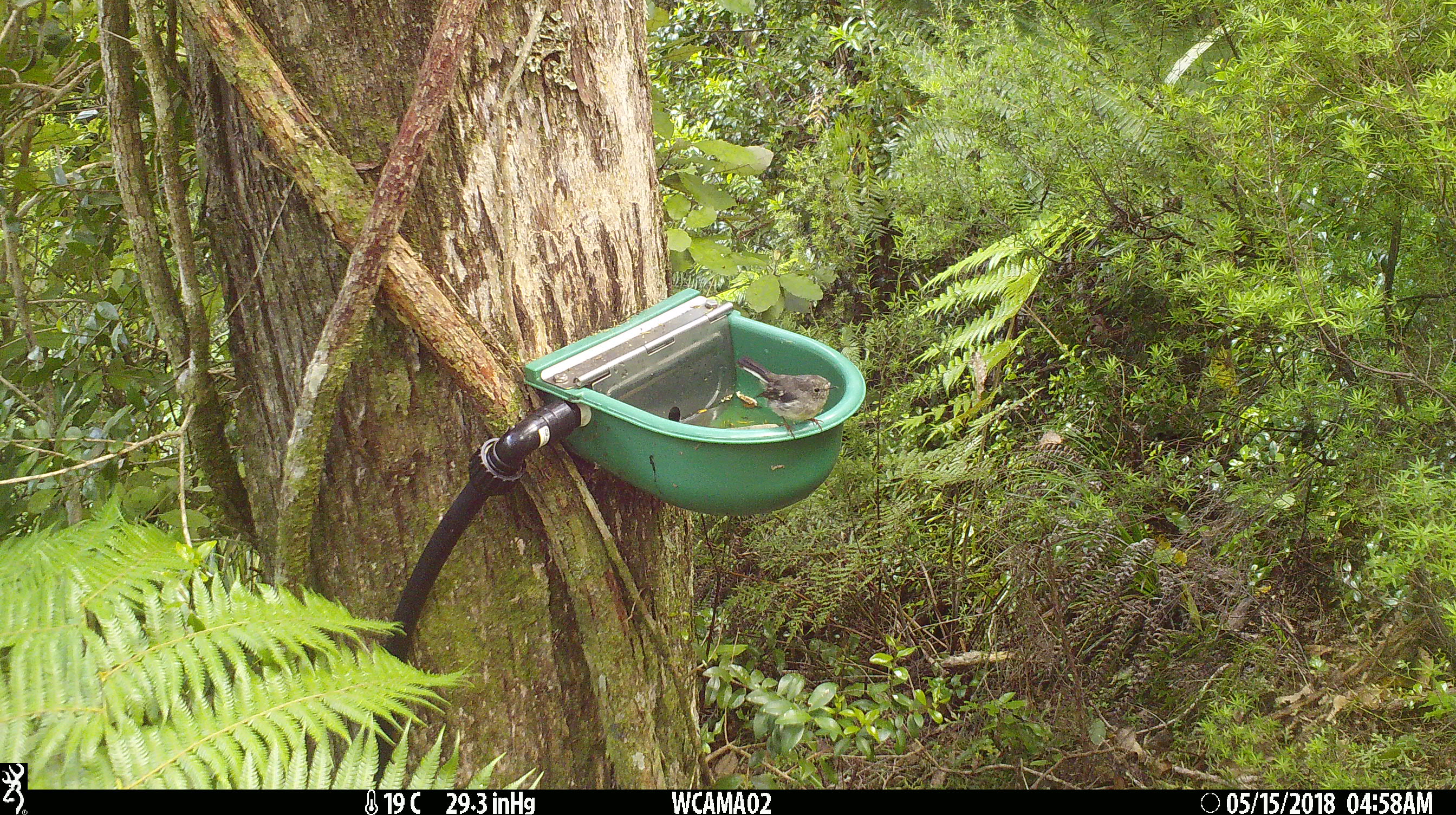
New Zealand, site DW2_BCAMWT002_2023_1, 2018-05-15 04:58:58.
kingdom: Animalia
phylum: Chordata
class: Aves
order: Passeriformes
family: Petroicidae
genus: Petroica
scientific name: Petroica macrocephala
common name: tomtit